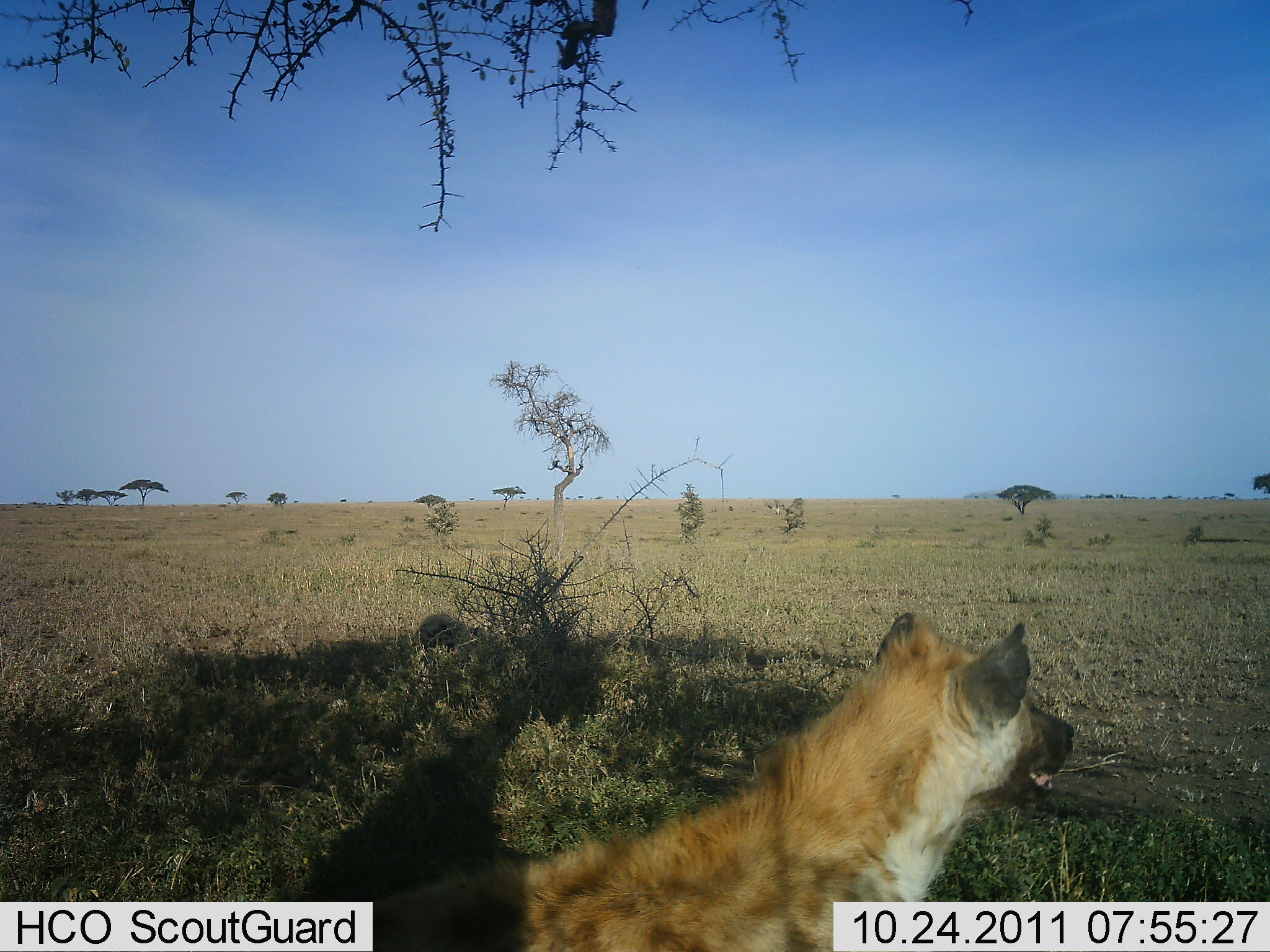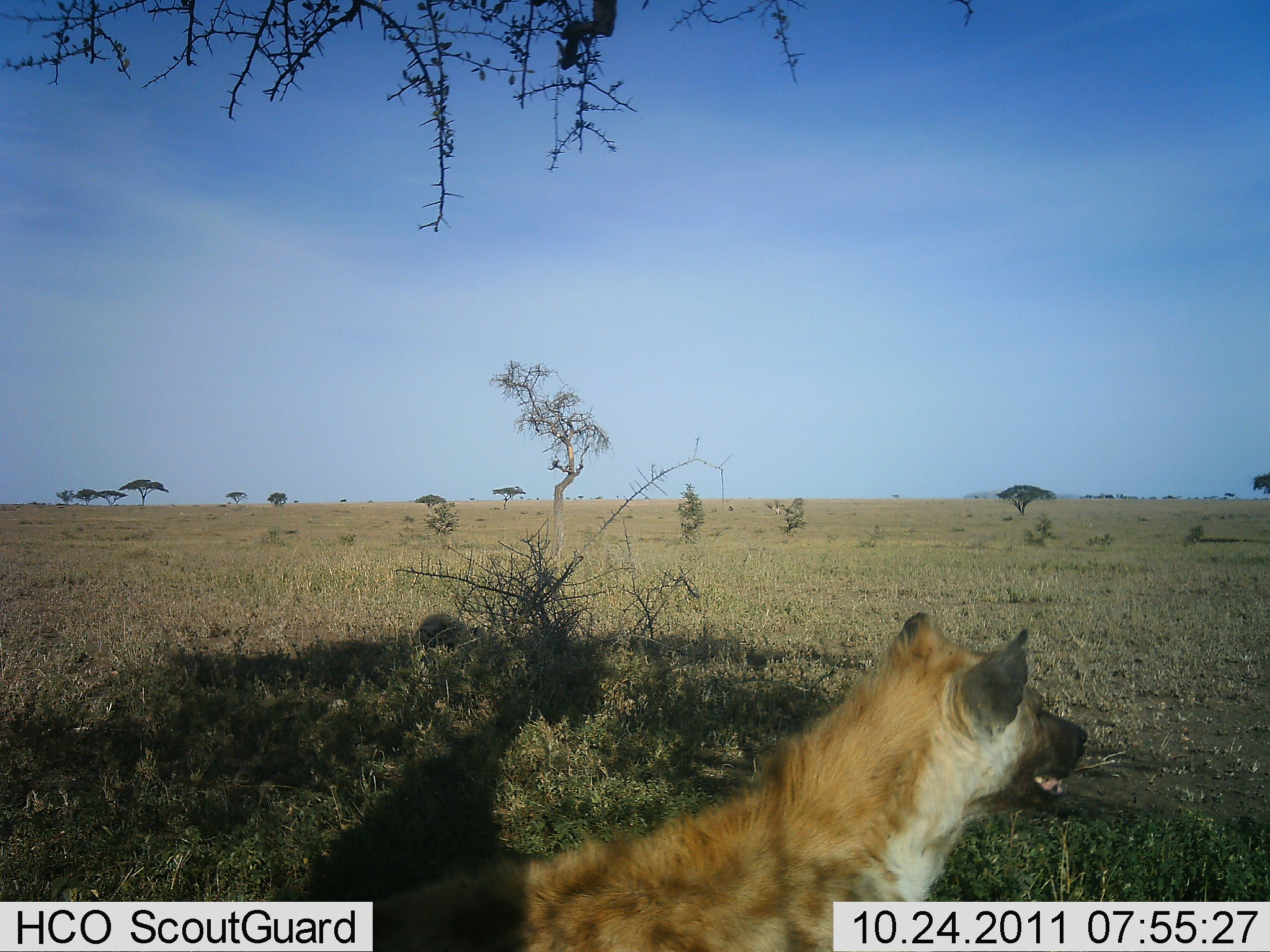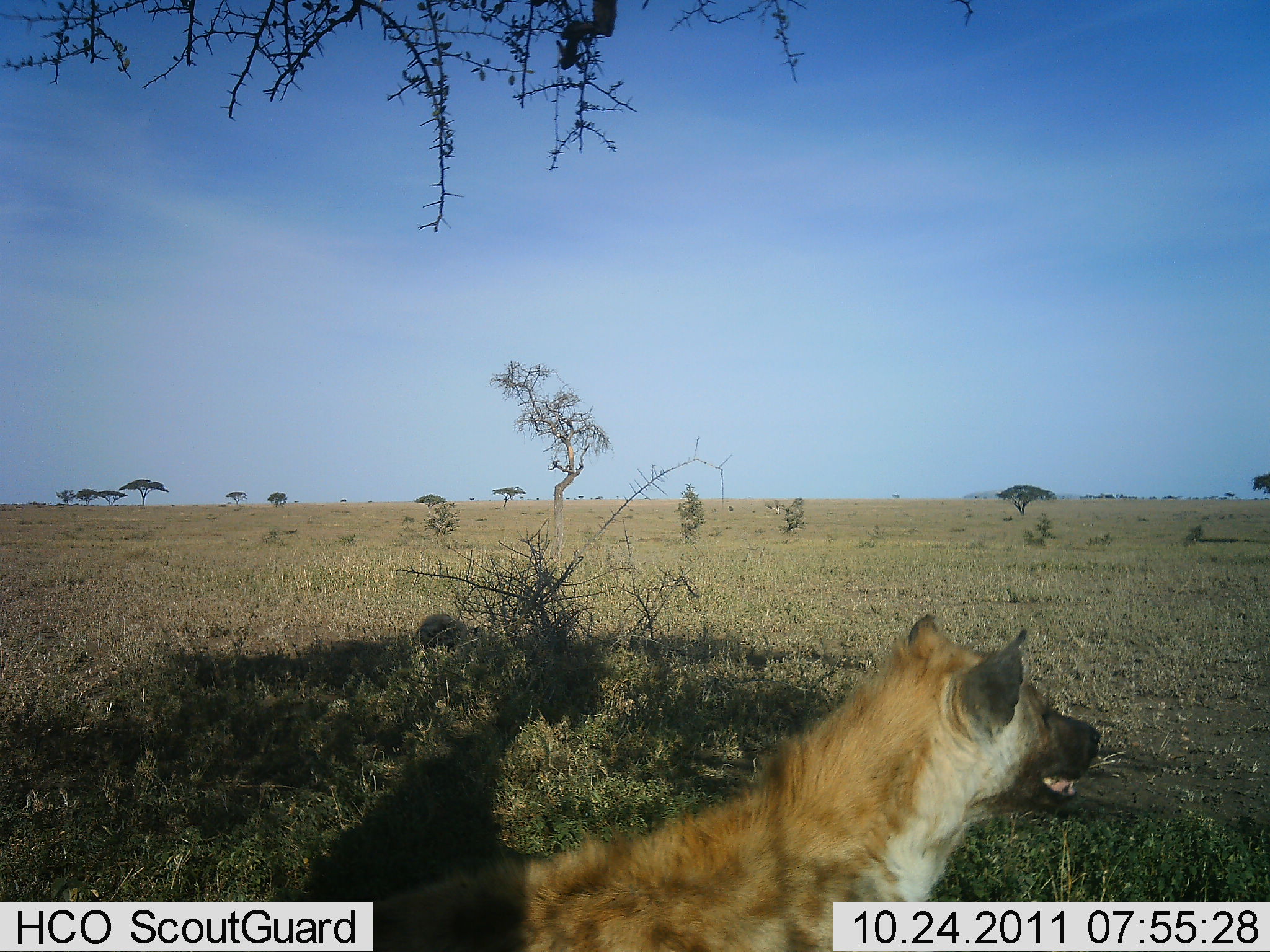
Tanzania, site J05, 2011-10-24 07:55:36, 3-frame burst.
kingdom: Animalia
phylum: Chordata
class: Mammalia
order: Carnivora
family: Hyaenidae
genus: Crocuta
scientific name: Crocuta crocuta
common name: spotted hyena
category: hyenaspotted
Hyenaspotted (spotted hyena) (Crocuta crocuta), count 1. Behavior (volunteer vote fractions): standing 25%, resting 75%, moving 0%, interacting 0%. Young present (vote fraction): 0%. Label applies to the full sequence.